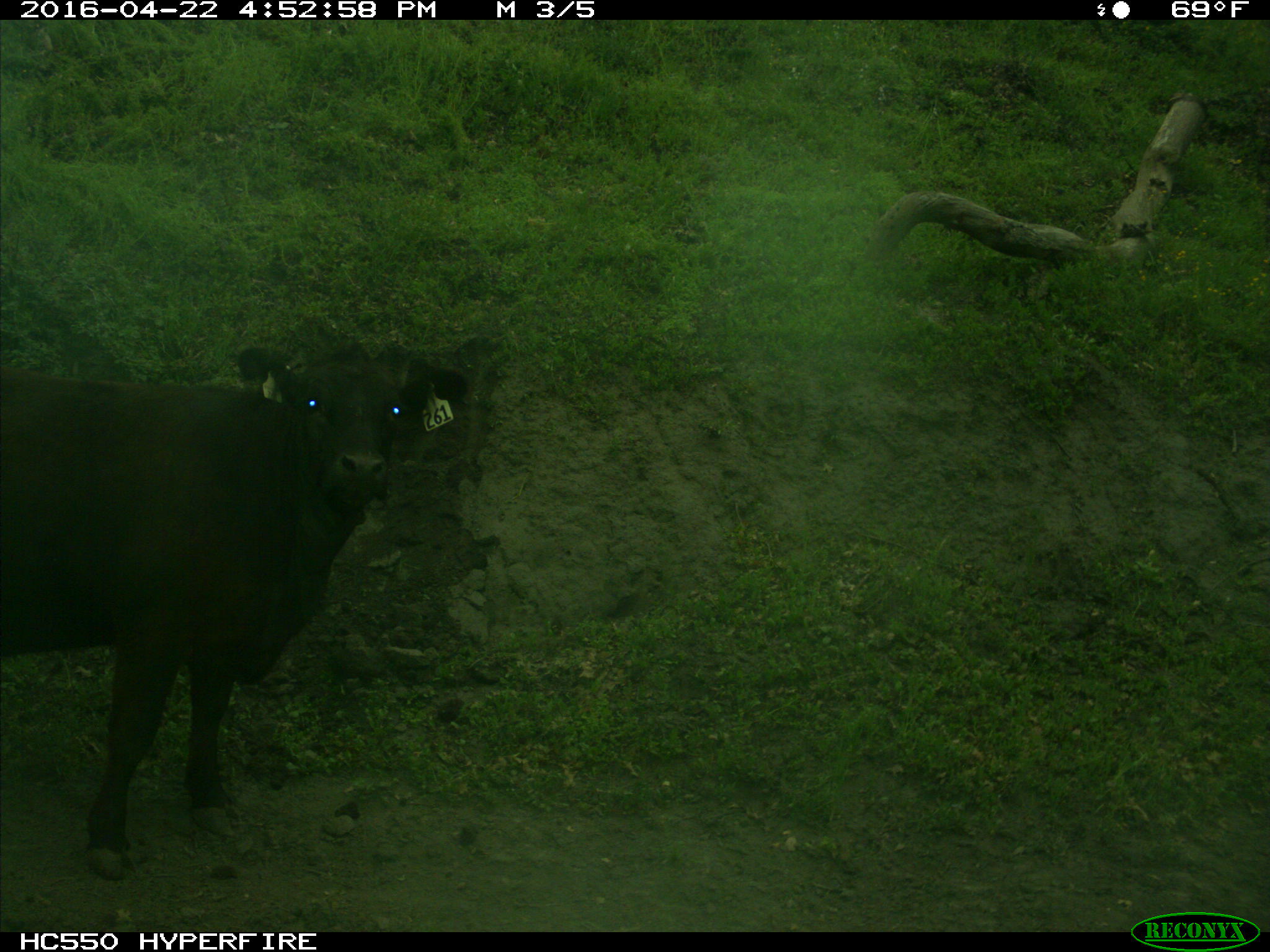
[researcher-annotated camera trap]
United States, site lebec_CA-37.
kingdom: Animalia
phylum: Chordata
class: Mammalia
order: Artiodactyla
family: Bovidae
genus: Bos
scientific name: Bos taurus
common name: domestic cow